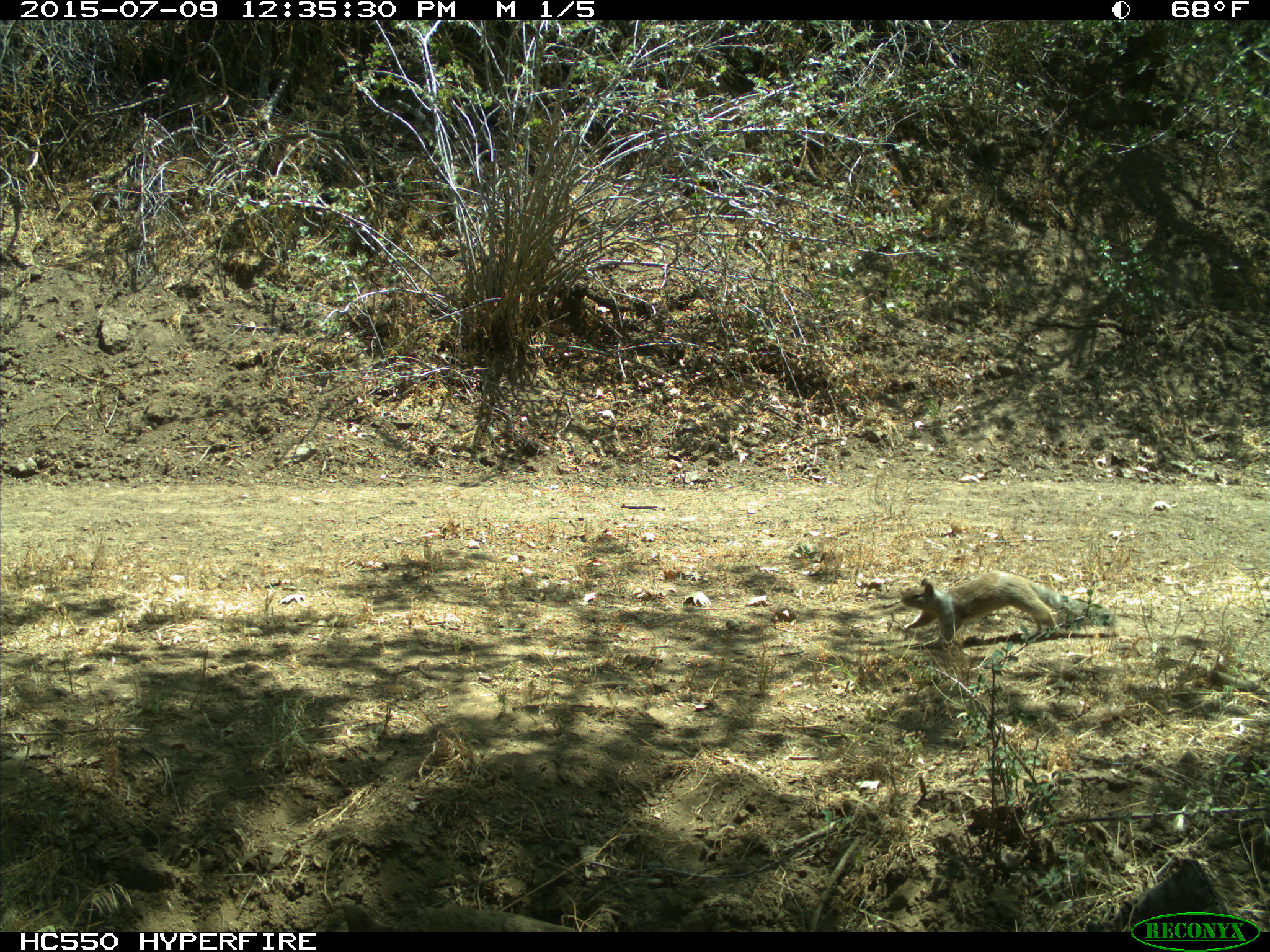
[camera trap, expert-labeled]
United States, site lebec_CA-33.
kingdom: Animalia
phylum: Chordata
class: Mammalia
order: Rodentia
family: Sciuridae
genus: Otospermophilus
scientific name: Otospermophilus beecheyi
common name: california ground squirrel